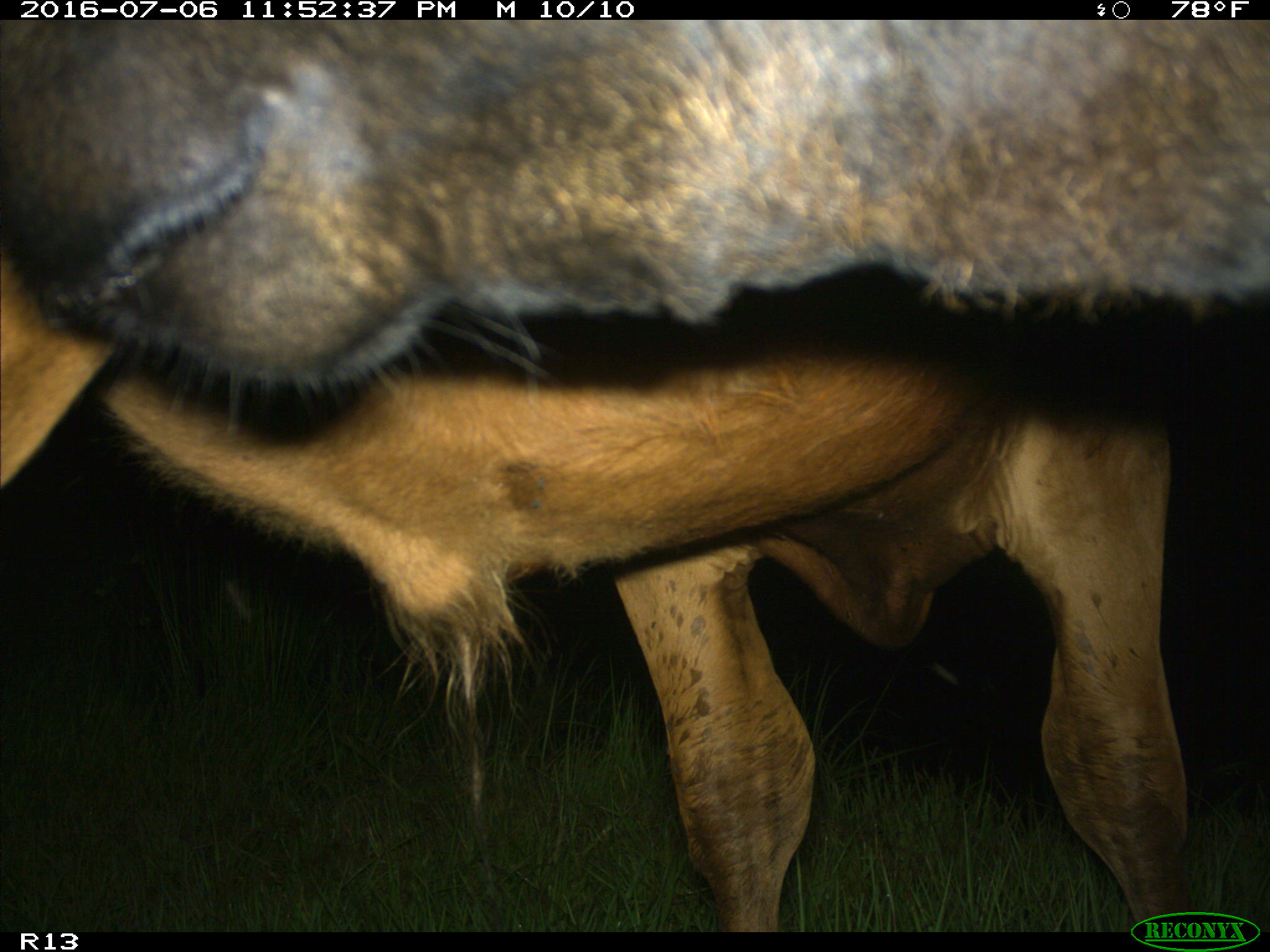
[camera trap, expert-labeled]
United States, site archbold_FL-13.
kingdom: Animalia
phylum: Chordata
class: Mammalia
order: Artiodactyla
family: Bovidae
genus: Bos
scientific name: Bos taurus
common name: domestic cow